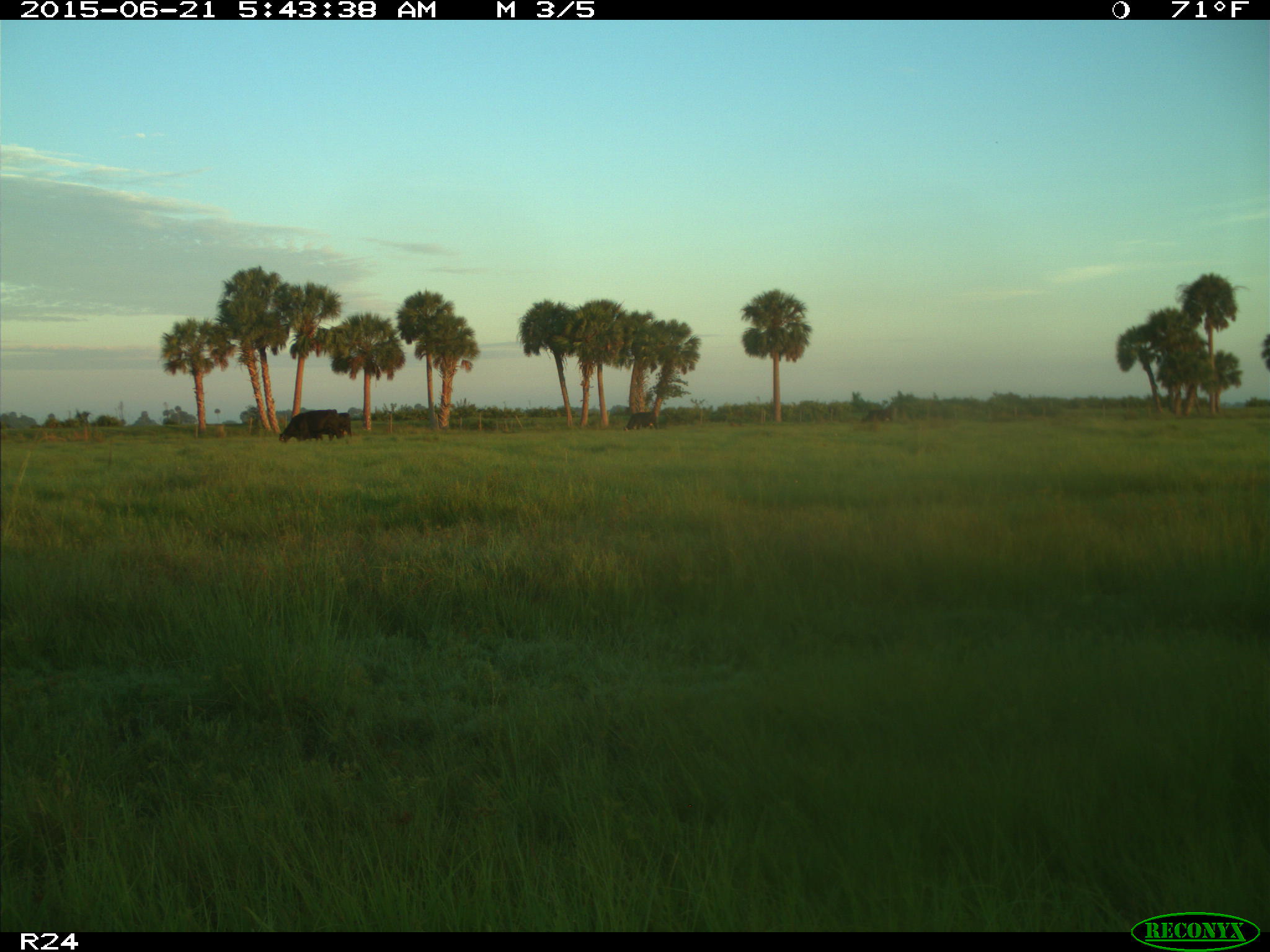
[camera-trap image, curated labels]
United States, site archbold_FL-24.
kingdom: Animalia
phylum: Chordata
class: Mammalia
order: Artiodactyla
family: Bovidae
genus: Bos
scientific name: Bos taurus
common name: domestic cow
Bos taurus (domestic cow).